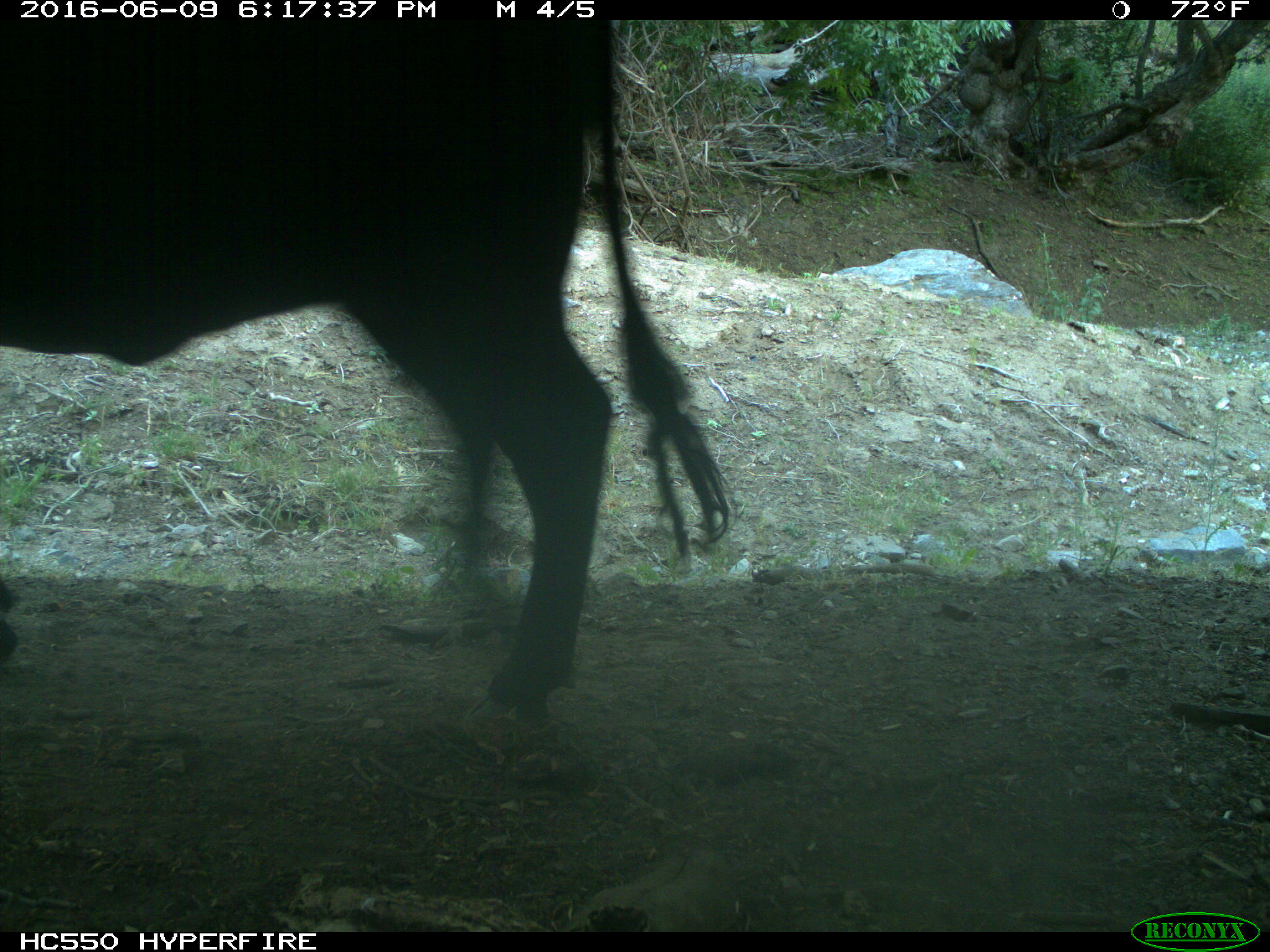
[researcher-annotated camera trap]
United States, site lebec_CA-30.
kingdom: Animalia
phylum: Chordata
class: Mammalia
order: Artiodactyla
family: Bovidae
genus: Bos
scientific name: Bos taurus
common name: domestic cow